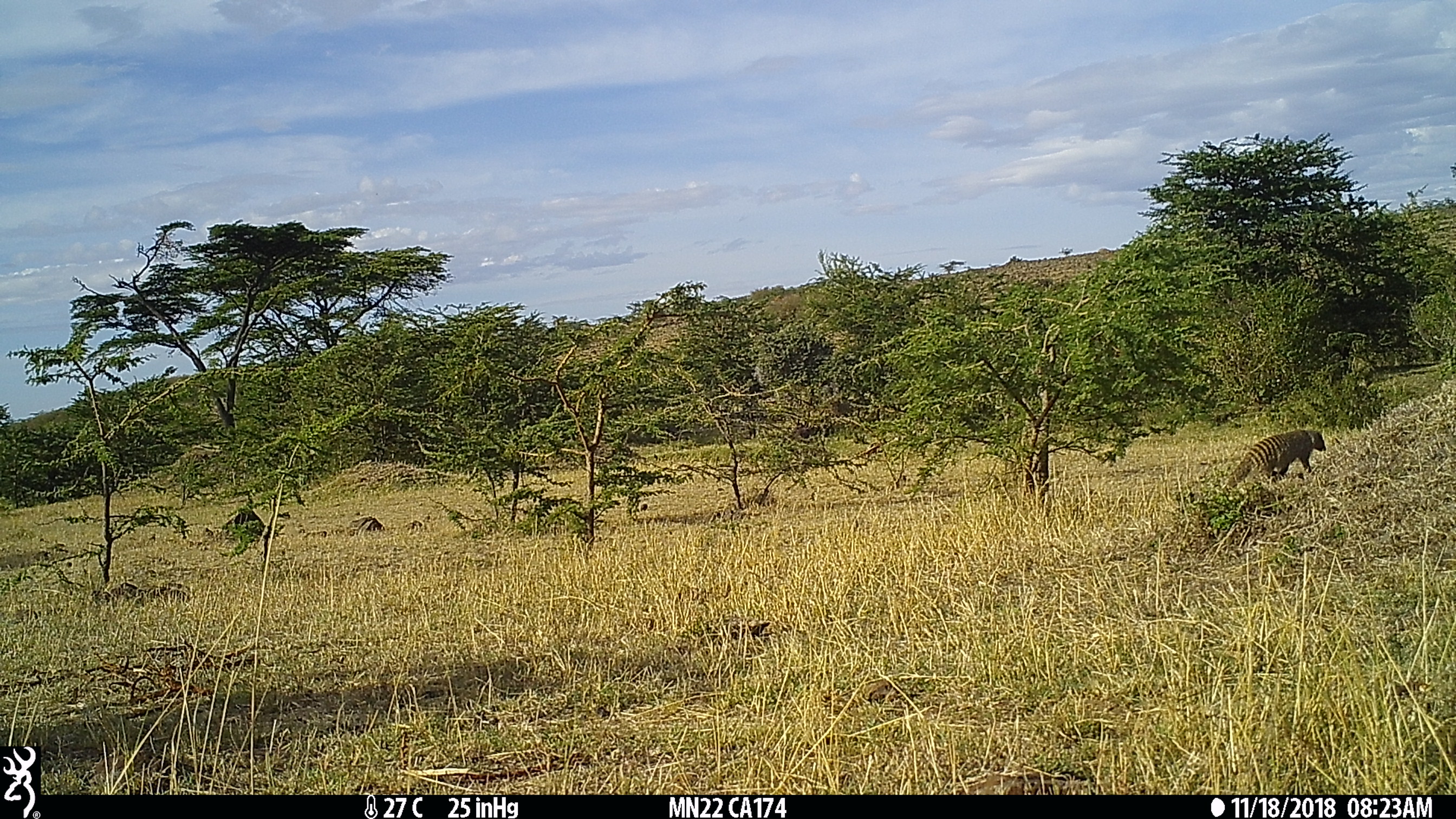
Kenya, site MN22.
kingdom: Animalia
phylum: Chordata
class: Mammalia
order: Carnivora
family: Herpestidae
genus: Mungos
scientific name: Mungos mungo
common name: banded mongoose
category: mongoose banded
Mongoose banded (banded mongoose) (Mungos mungo).